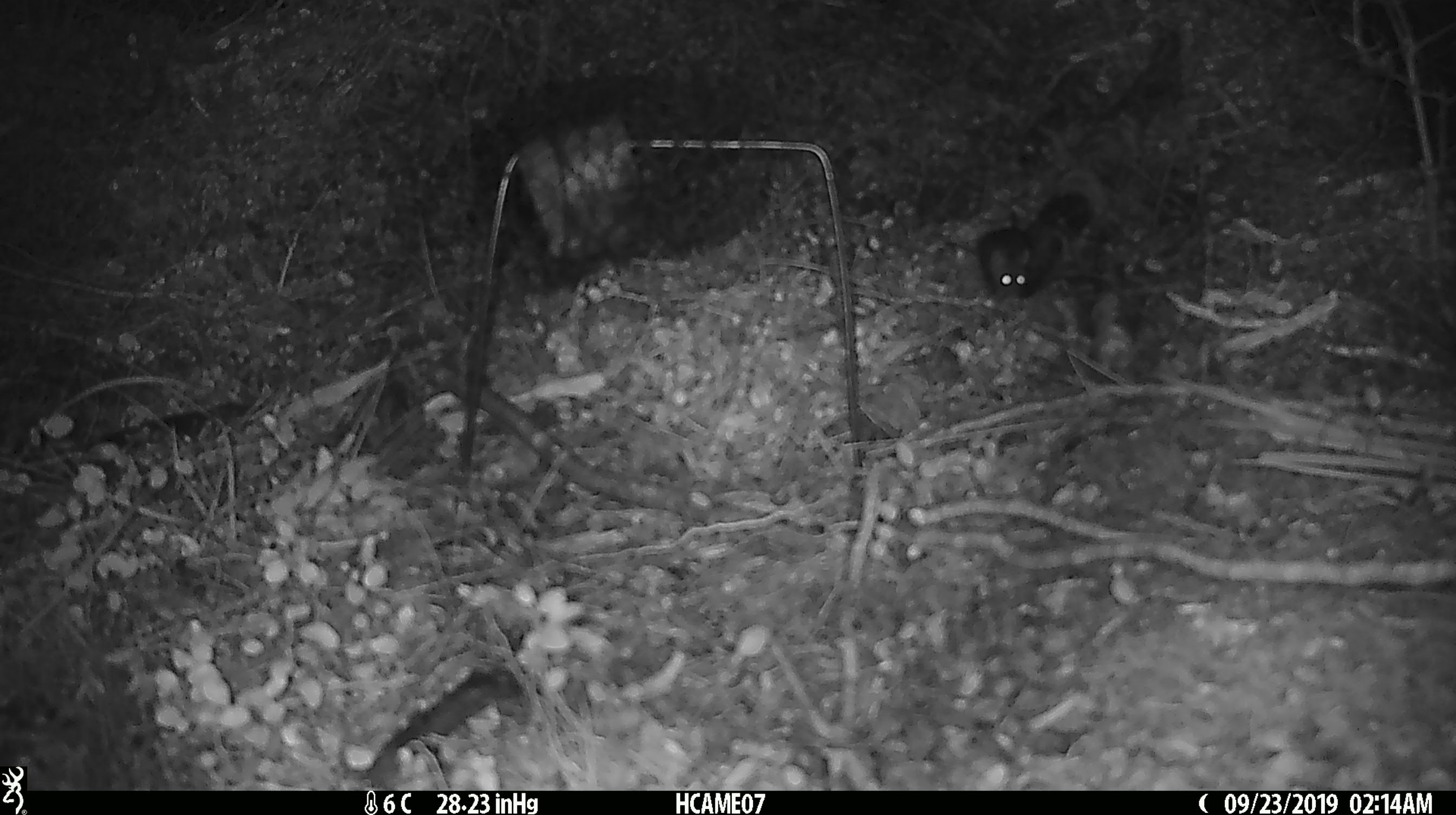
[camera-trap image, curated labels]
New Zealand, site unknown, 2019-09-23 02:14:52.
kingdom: Animalia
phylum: Chordata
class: Mammalia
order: Rodentia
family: Muridae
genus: Mus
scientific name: Mus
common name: mouse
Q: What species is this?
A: Mouse (Mus).